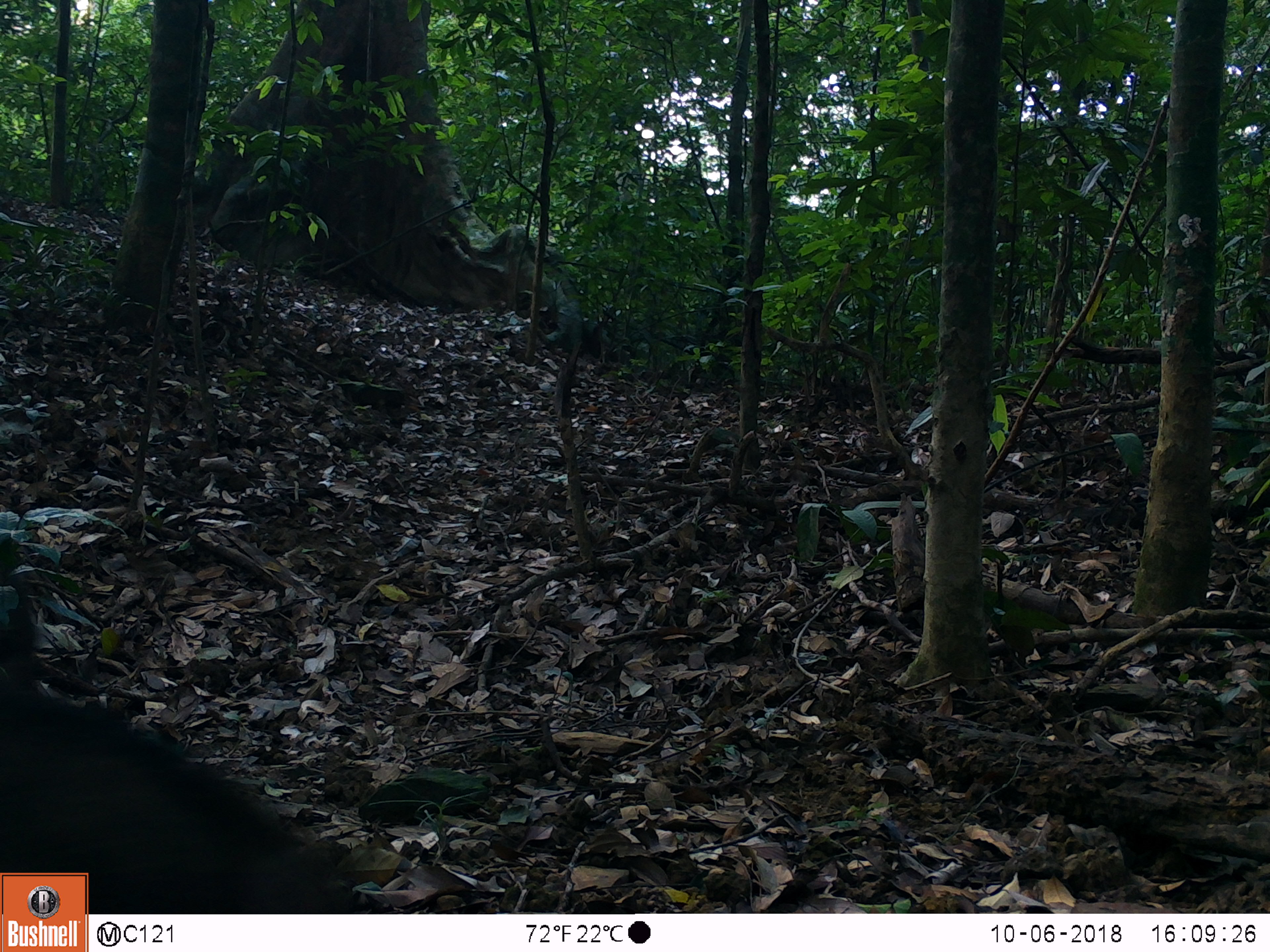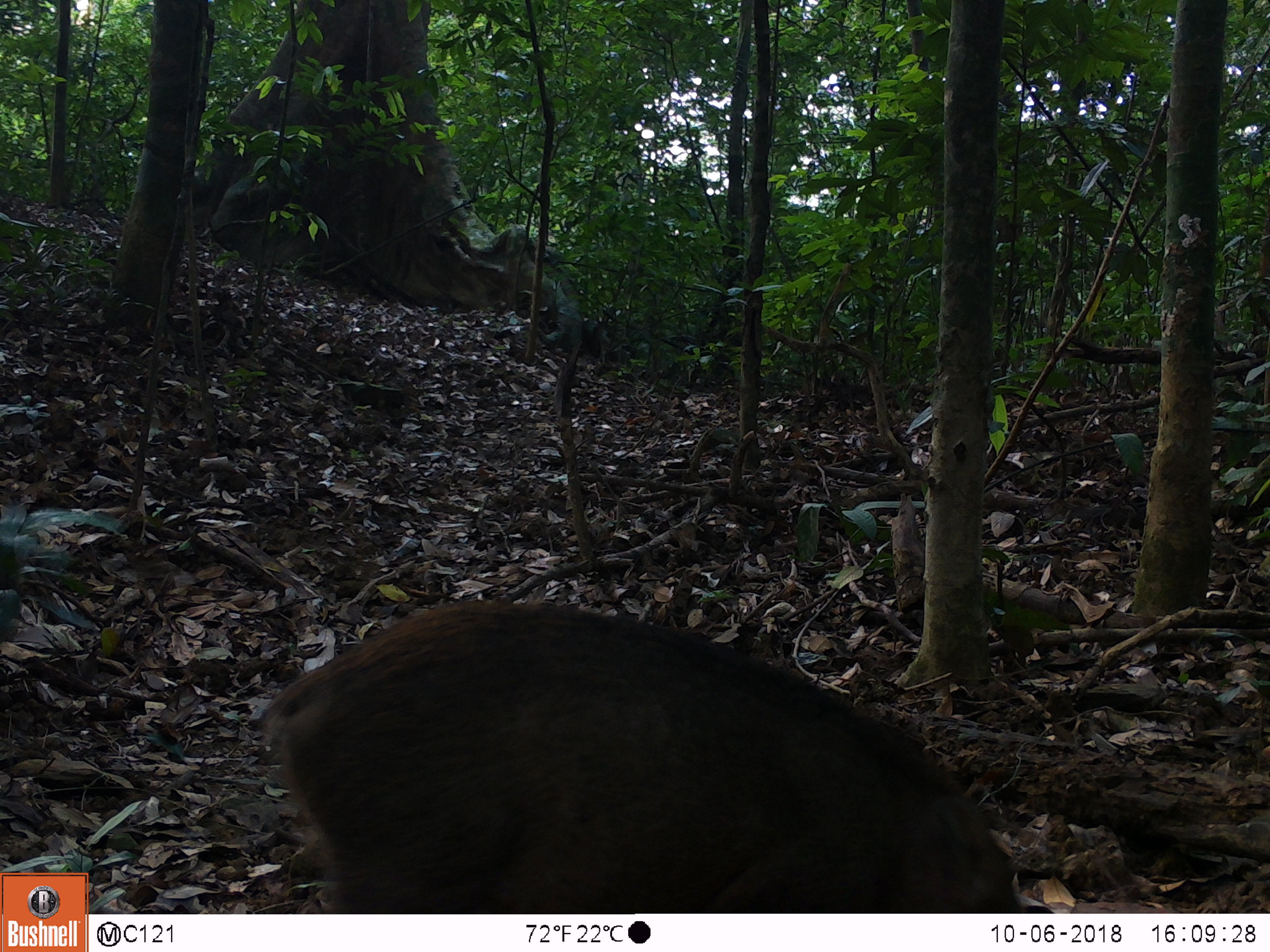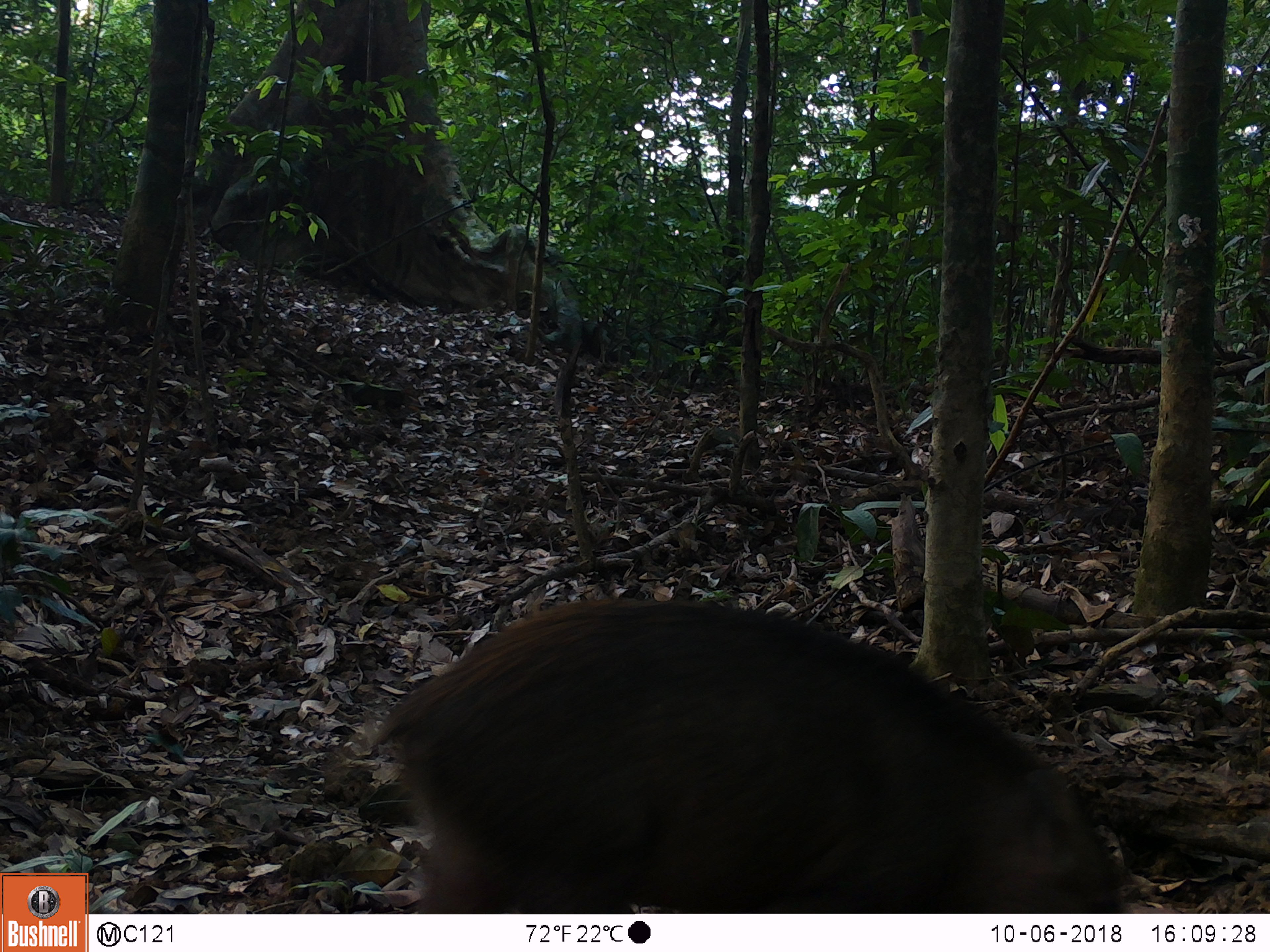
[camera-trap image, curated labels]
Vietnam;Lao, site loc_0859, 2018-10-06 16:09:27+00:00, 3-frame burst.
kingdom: Animalia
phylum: Chordata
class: Mammalia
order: Artiodactyla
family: Suidae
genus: Sus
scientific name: Sus scrofa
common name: eurasian wild pig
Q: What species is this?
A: Eurasian wild pig (Sus scrofa).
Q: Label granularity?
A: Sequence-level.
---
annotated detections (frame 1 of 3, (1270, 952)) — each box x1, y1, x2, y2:
eurasian wild pig: 0, 604, 361, 914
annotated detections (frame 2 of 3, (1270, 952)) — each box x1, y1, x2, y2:
eurasian wild pig: 259, 598, 1025, 914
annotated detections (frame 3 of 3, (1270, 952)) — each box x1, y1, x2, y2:
eurasian wild pig: 361, 598, 1125, 913